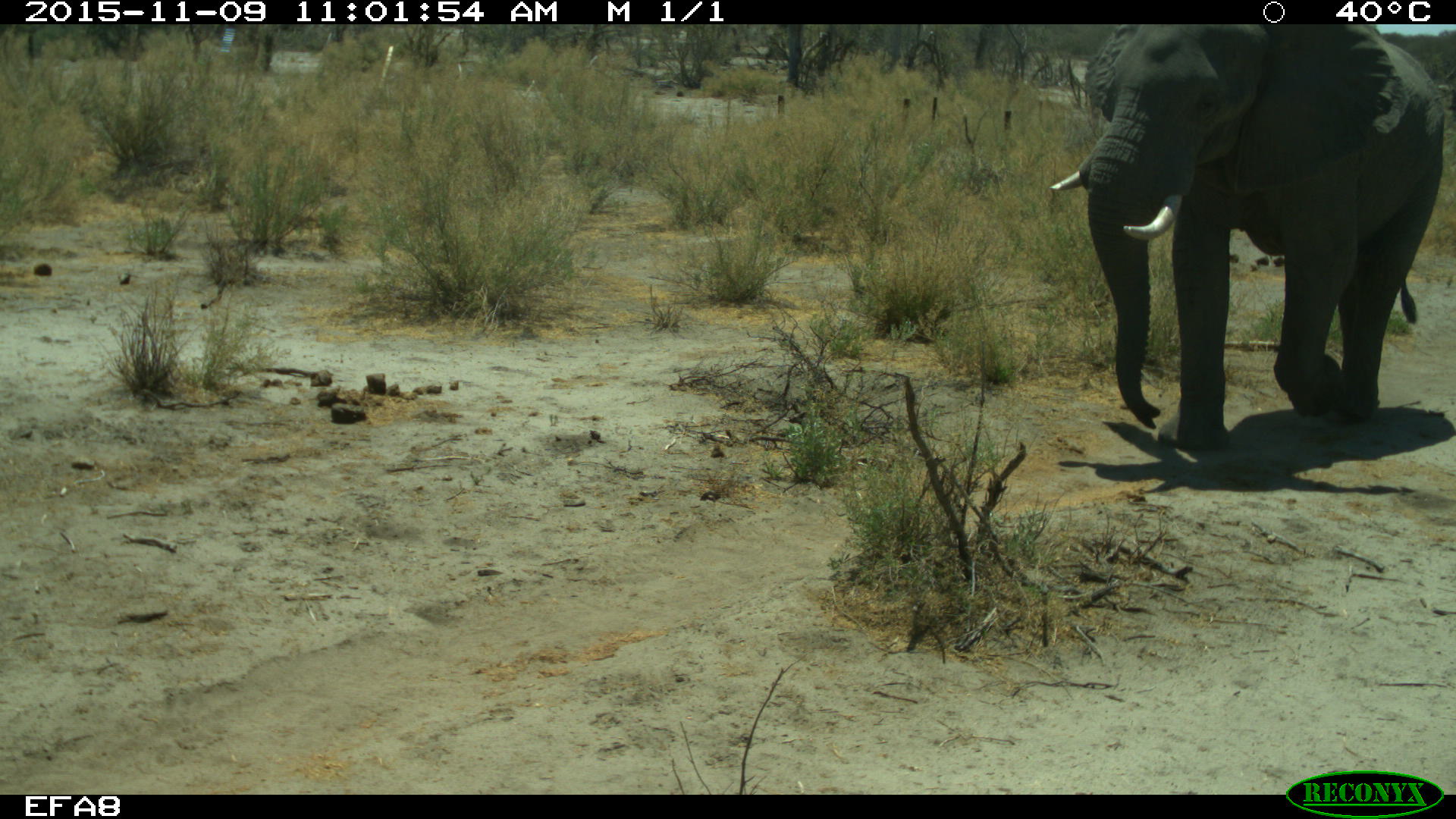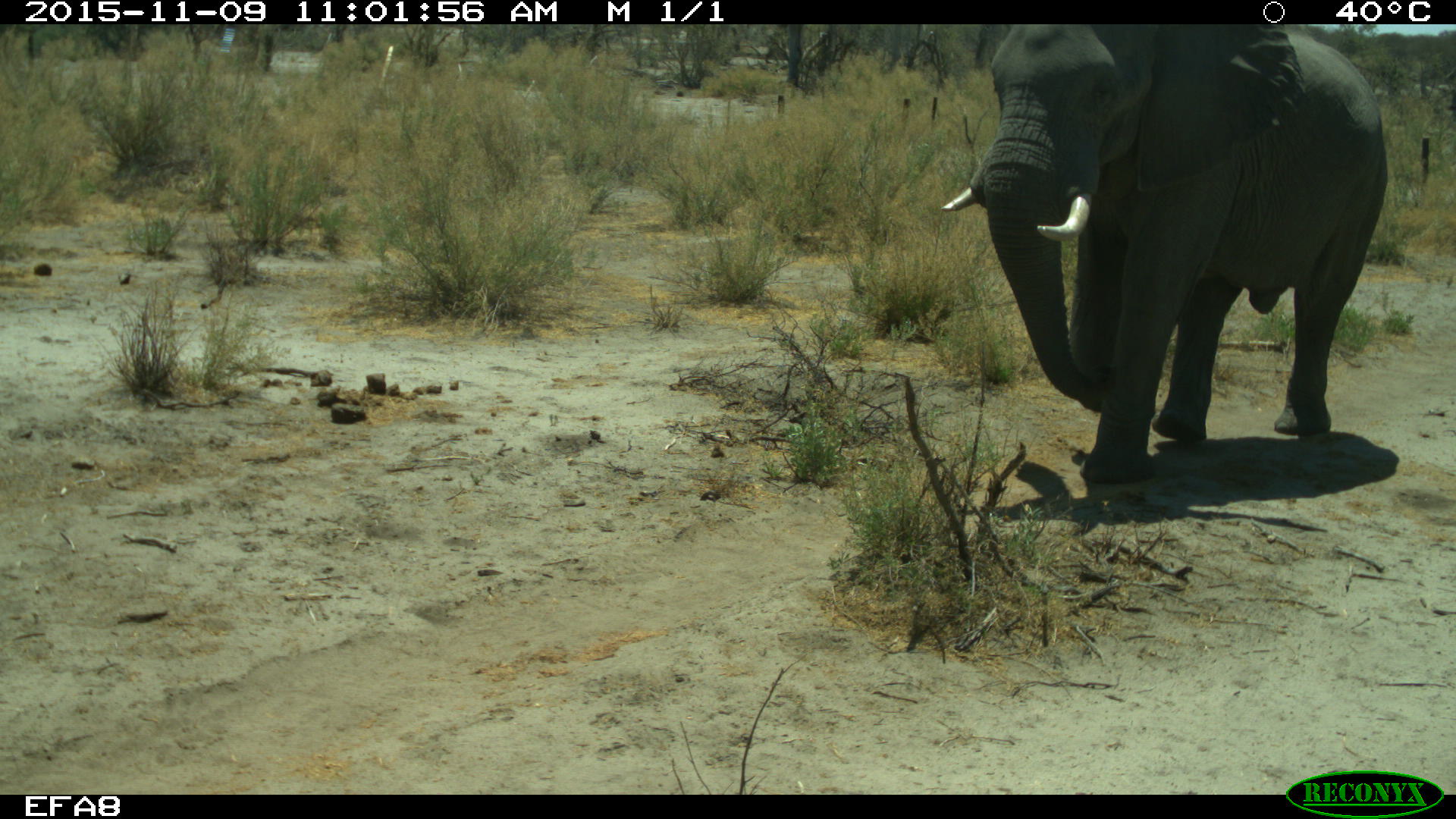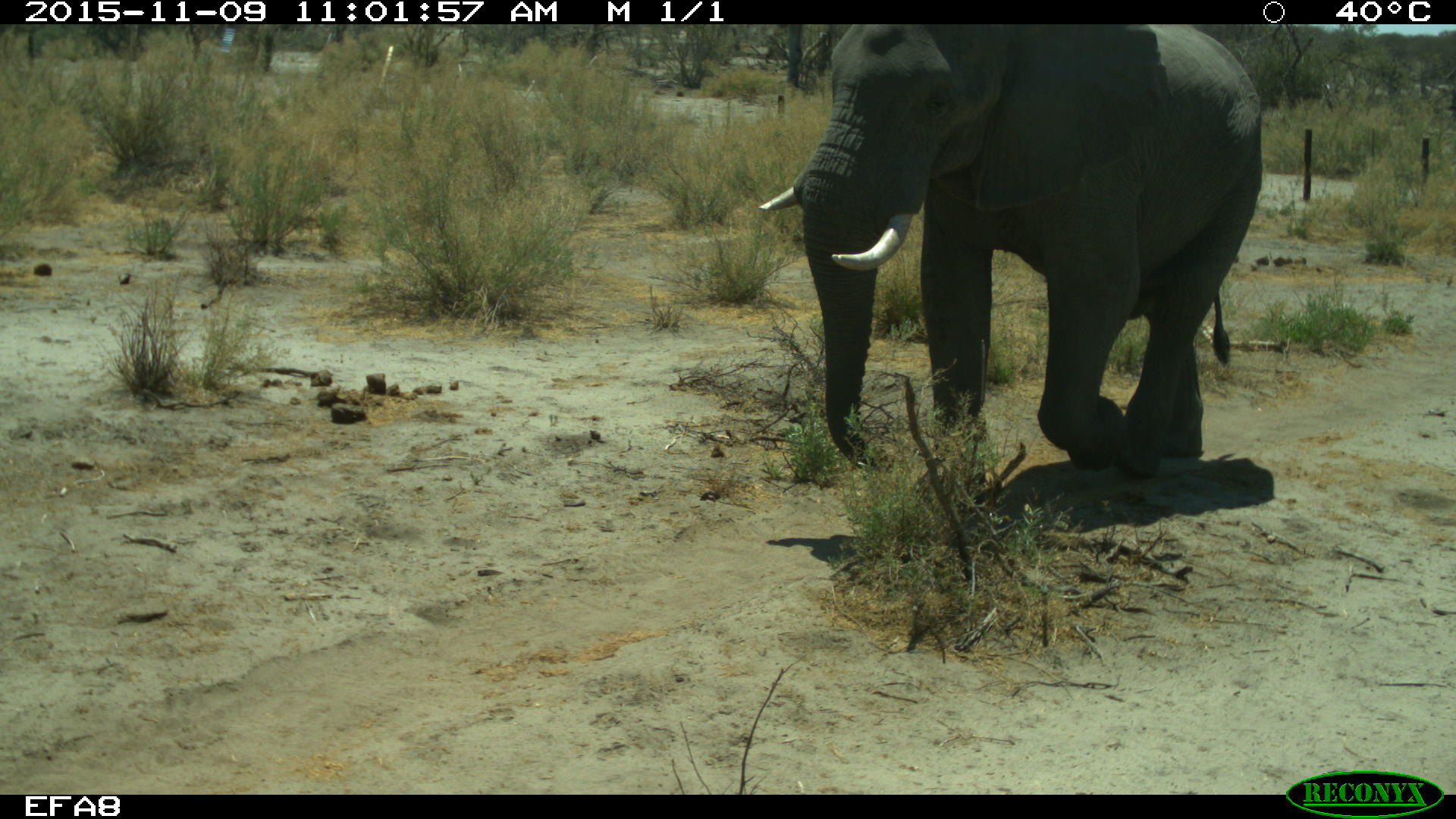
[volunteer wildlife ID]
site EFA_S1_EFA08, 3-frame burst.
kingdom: Animalia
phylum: Chordata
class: Mammalia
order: Proboscidea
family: Elephantidae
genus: Loxodonta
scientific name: Loxodonta africana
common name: african bush elephant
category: elephant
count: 1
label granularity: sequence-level